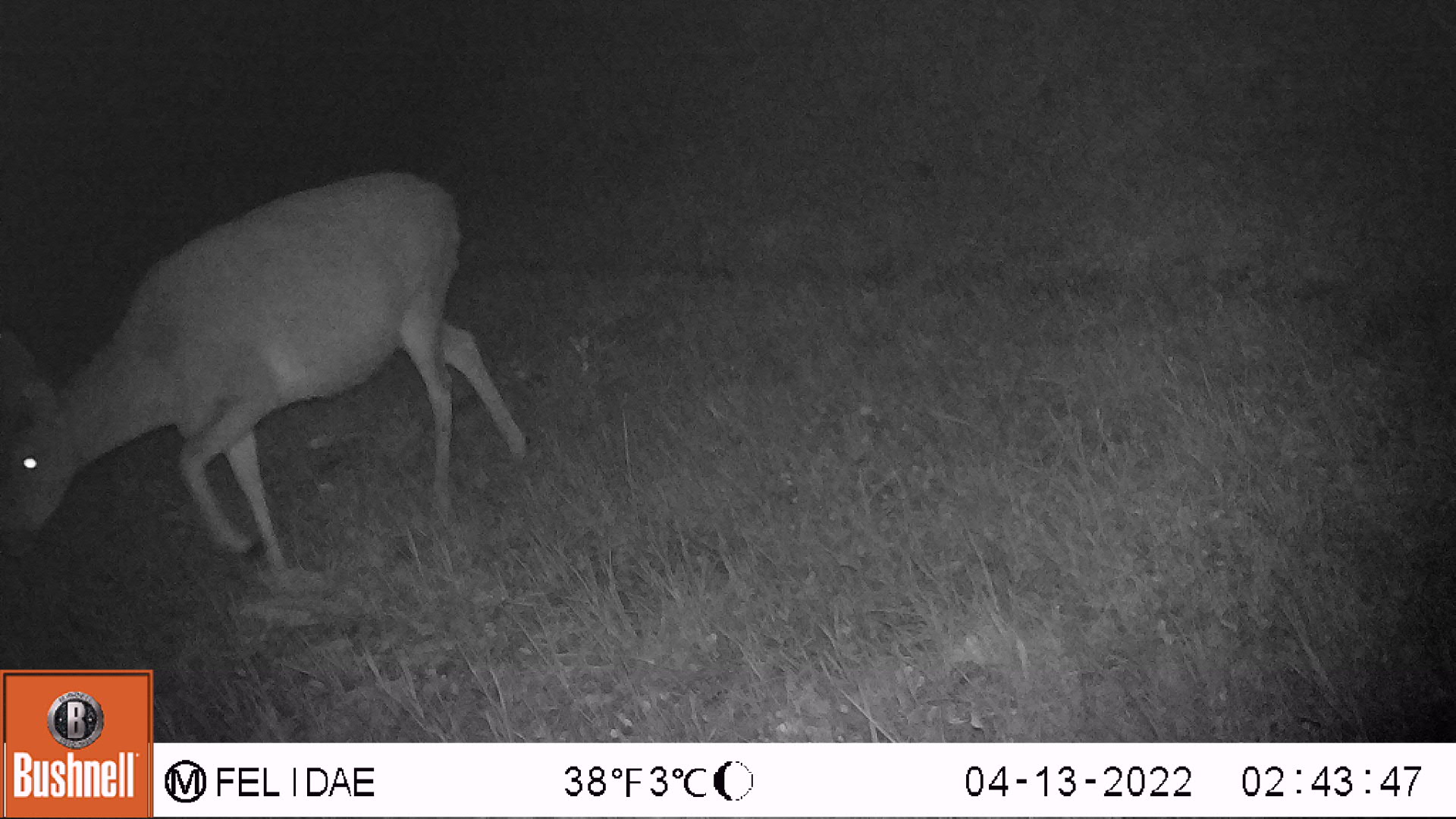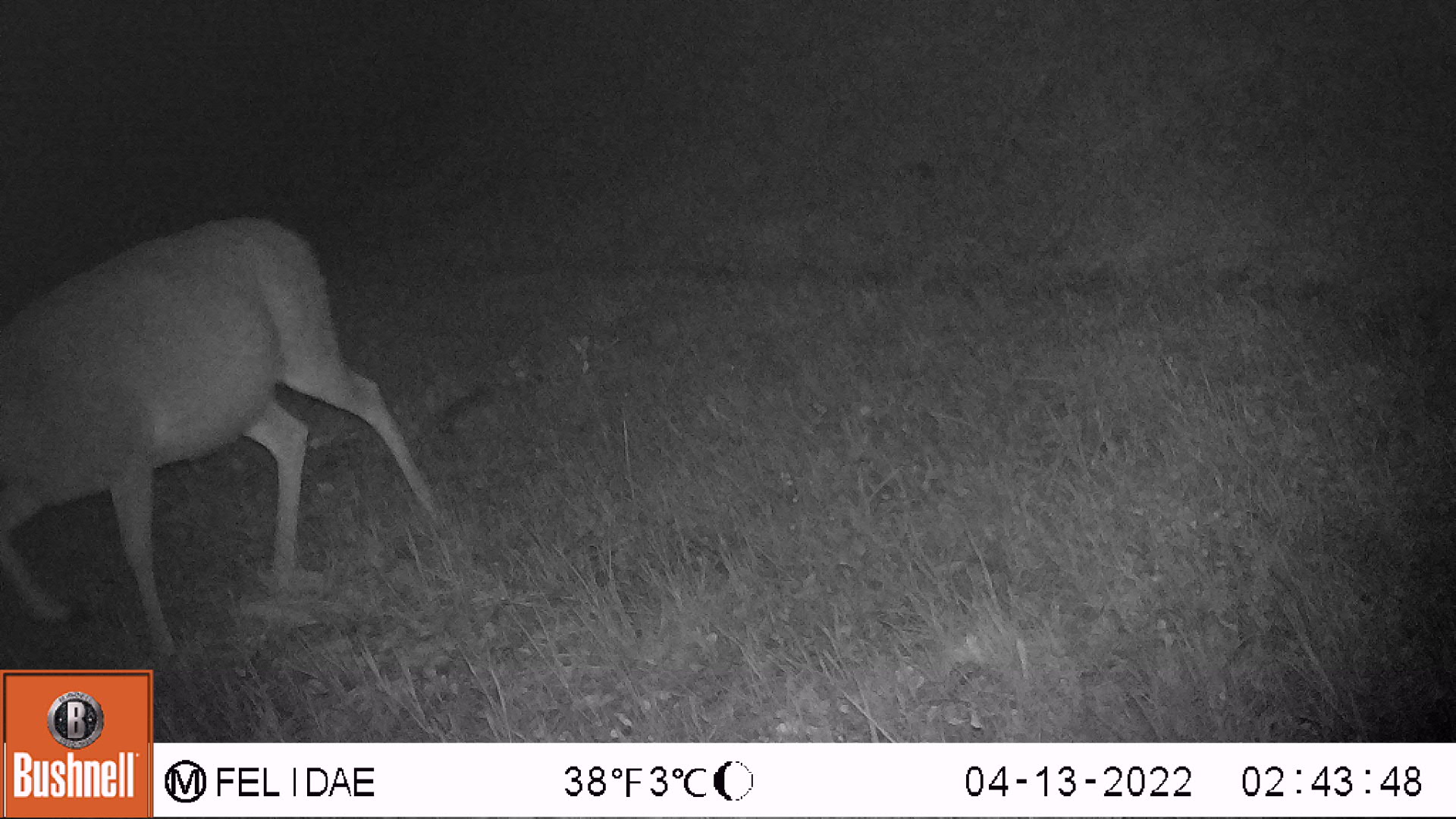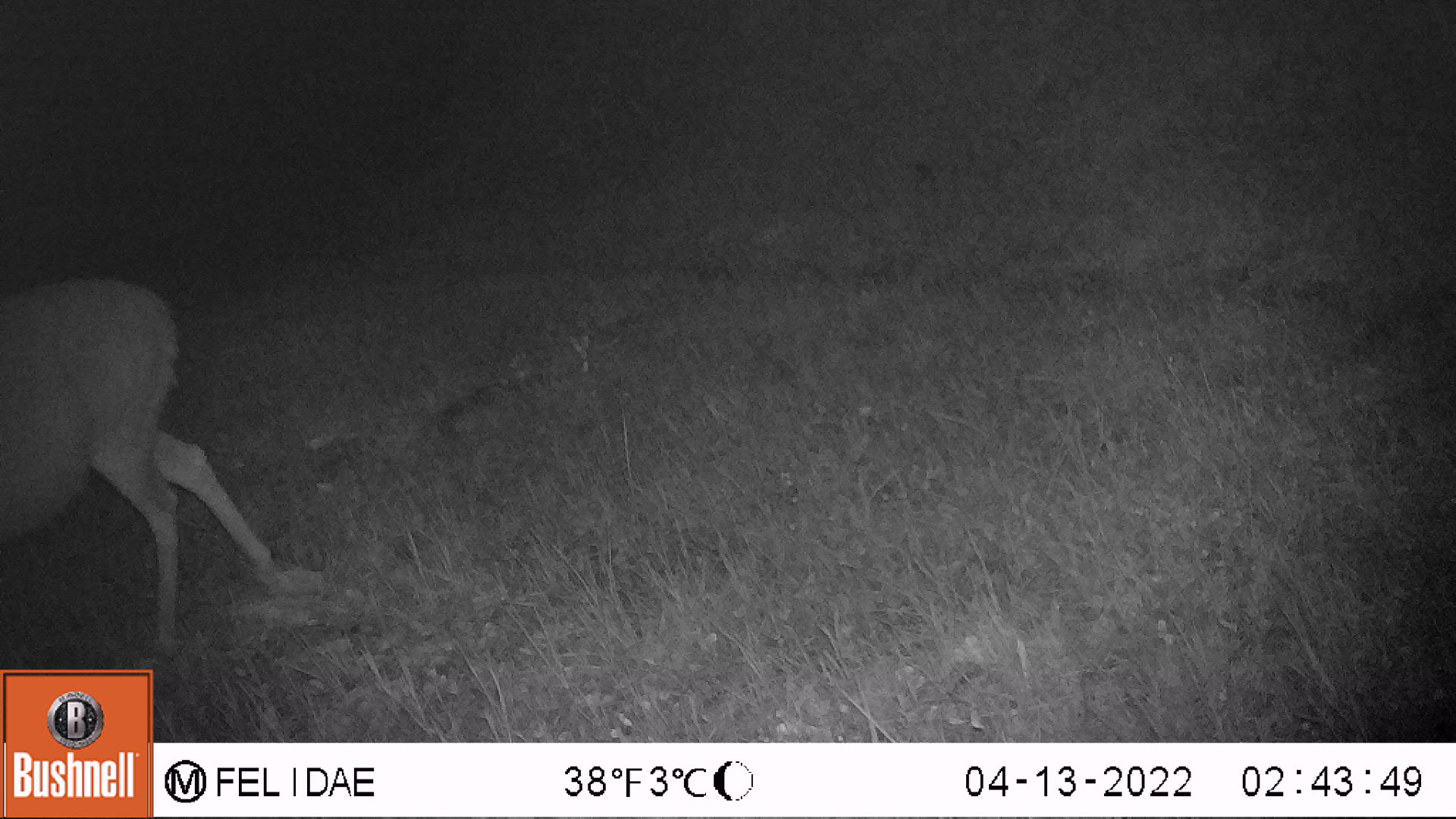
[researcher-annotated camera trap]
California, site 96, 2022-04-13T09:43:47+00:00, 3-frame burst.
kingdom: Animalia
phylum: Chordata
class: Mammalia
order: Artiodactyla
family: Cervidae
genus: Odocoileus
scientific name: Odocoileus hemionus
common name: mule deer